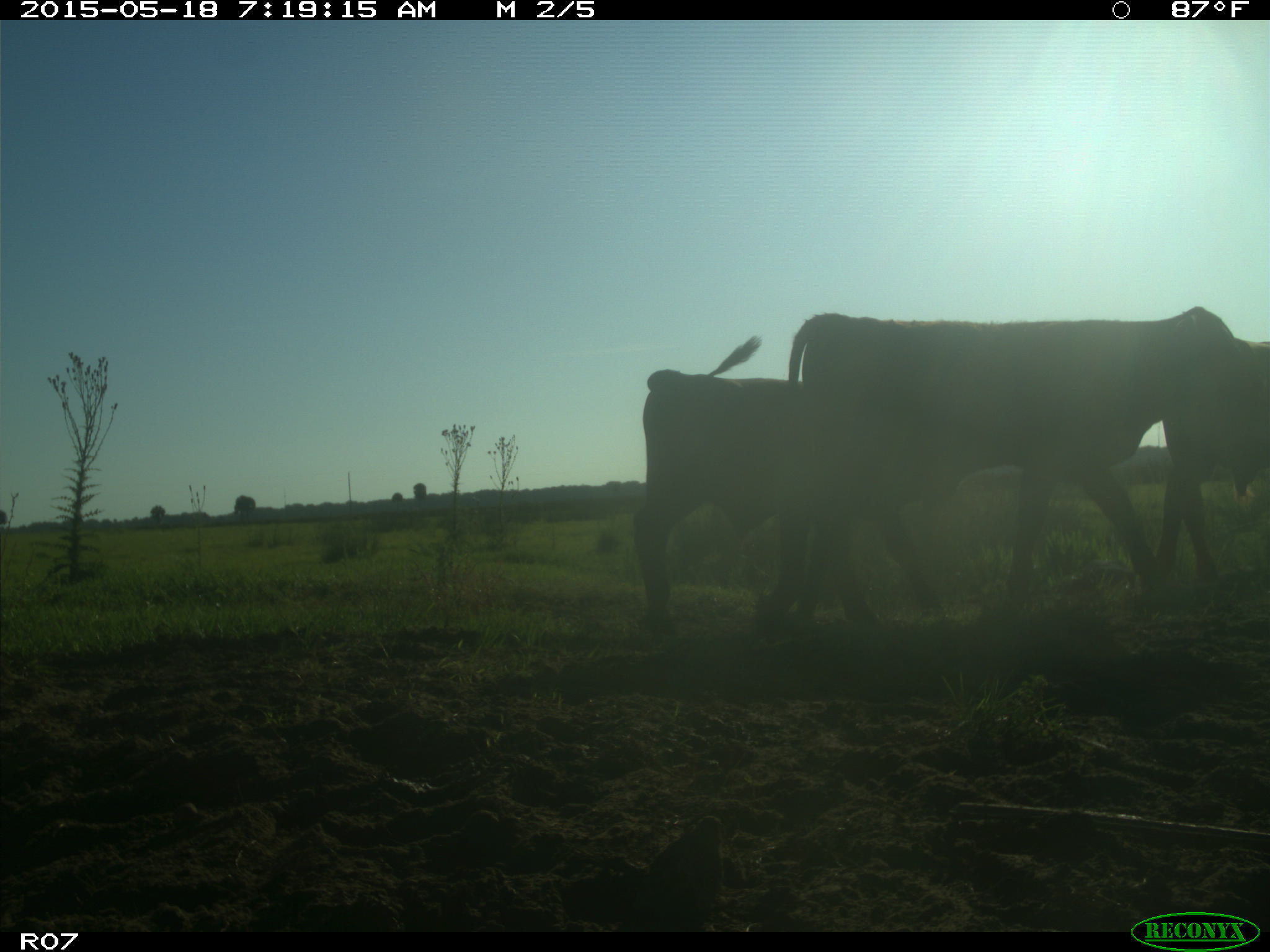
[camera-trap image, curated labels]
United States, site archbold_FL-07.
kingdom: Animalia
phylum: Chordata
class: Mammalia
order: Artiodactyla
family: Bovidae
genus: Bos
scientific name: Bos taurus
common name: domestic cow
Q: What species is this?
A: Bos taurus (domestic cow).